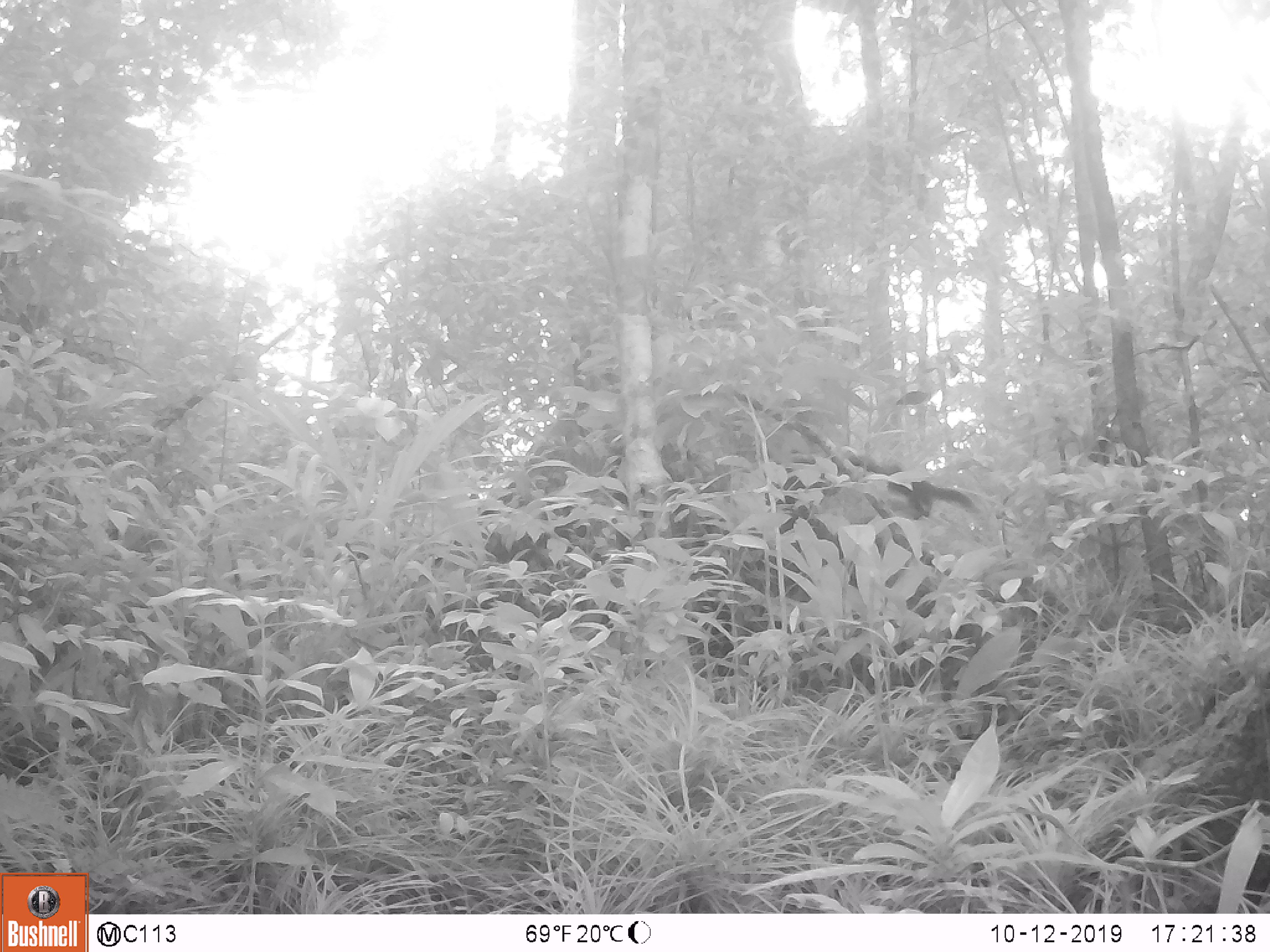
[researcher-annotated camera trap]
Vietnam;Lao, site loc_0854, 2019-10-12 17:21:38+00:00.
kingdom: Animalia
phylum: Chordata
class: Mammalia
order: Rodentia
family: Sciuridae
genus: Dremomys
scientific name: Dremomys rufigenis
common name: red-cheeked squirrel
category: red cheeked squirrel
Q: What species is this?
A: Red cheeked squirrel (red-cheeked squirrel) (Dremomys rufigenis).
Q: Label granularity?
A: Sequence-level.